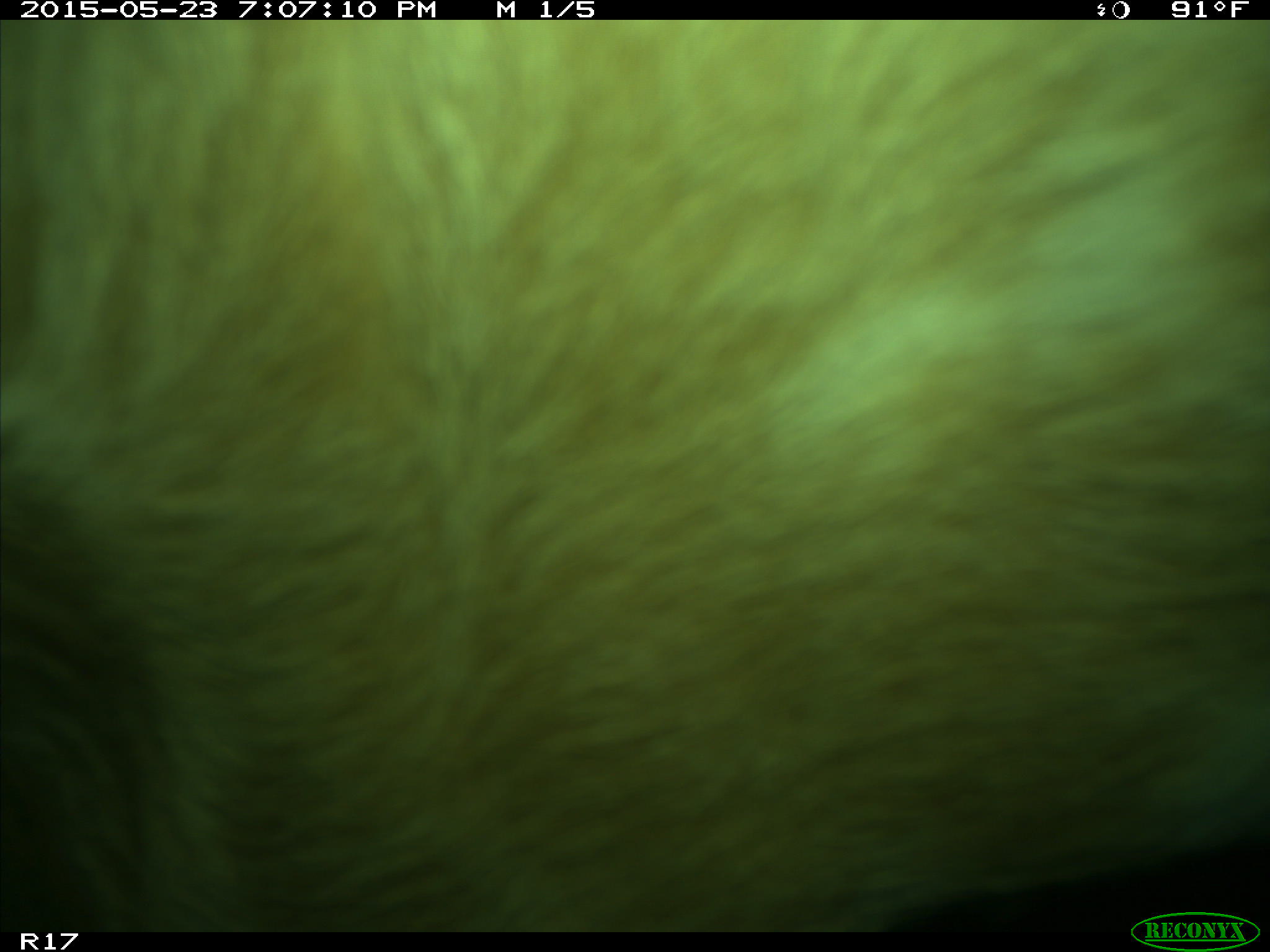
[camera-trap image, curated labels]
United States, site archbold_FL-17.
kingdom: Animalia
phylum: Chordata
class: Mammalia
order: Artiodactyla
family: Bovidae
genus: Bos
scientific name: Bos taurus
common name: domestic cow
Bos taurus (domestic cow).